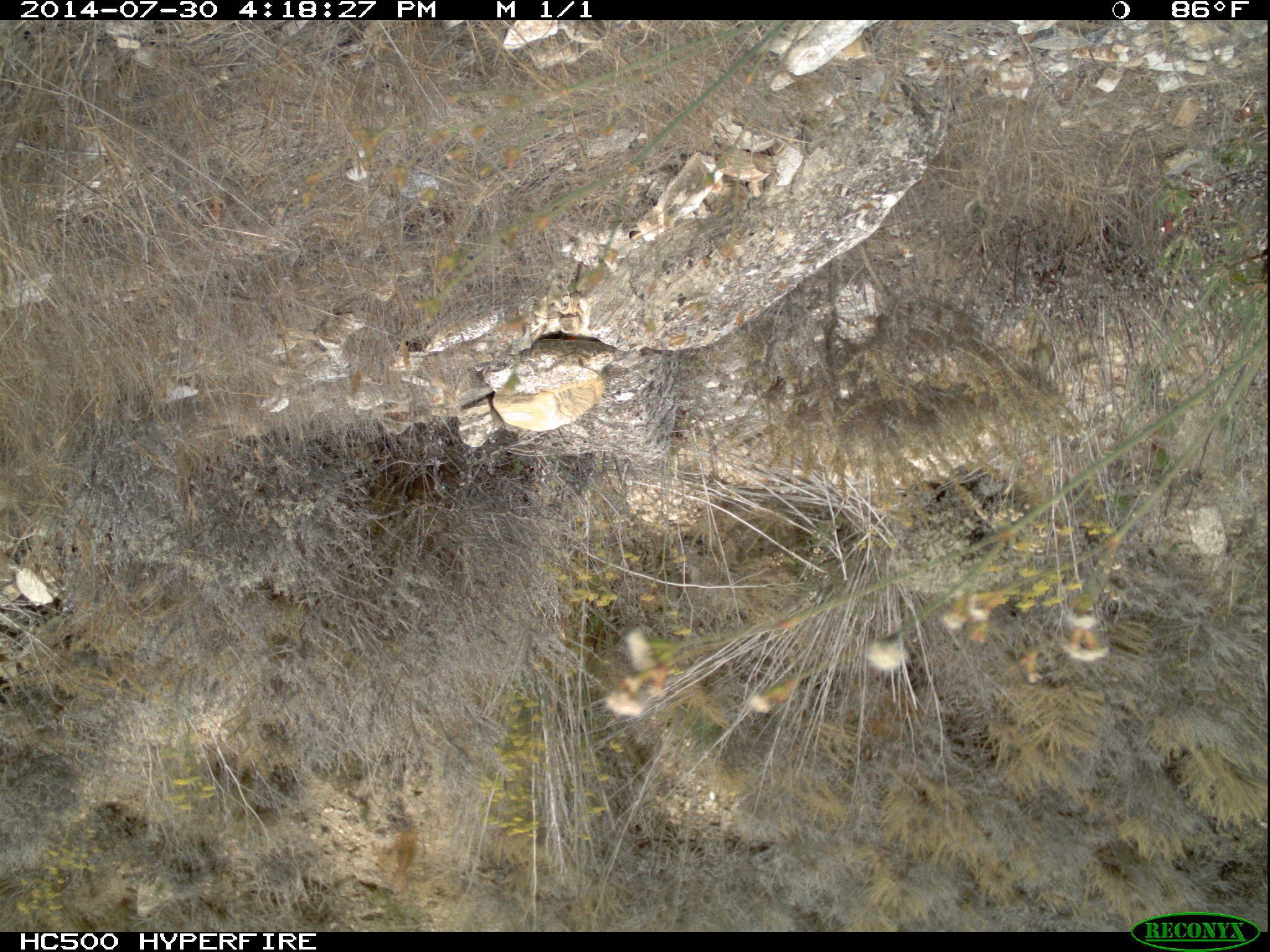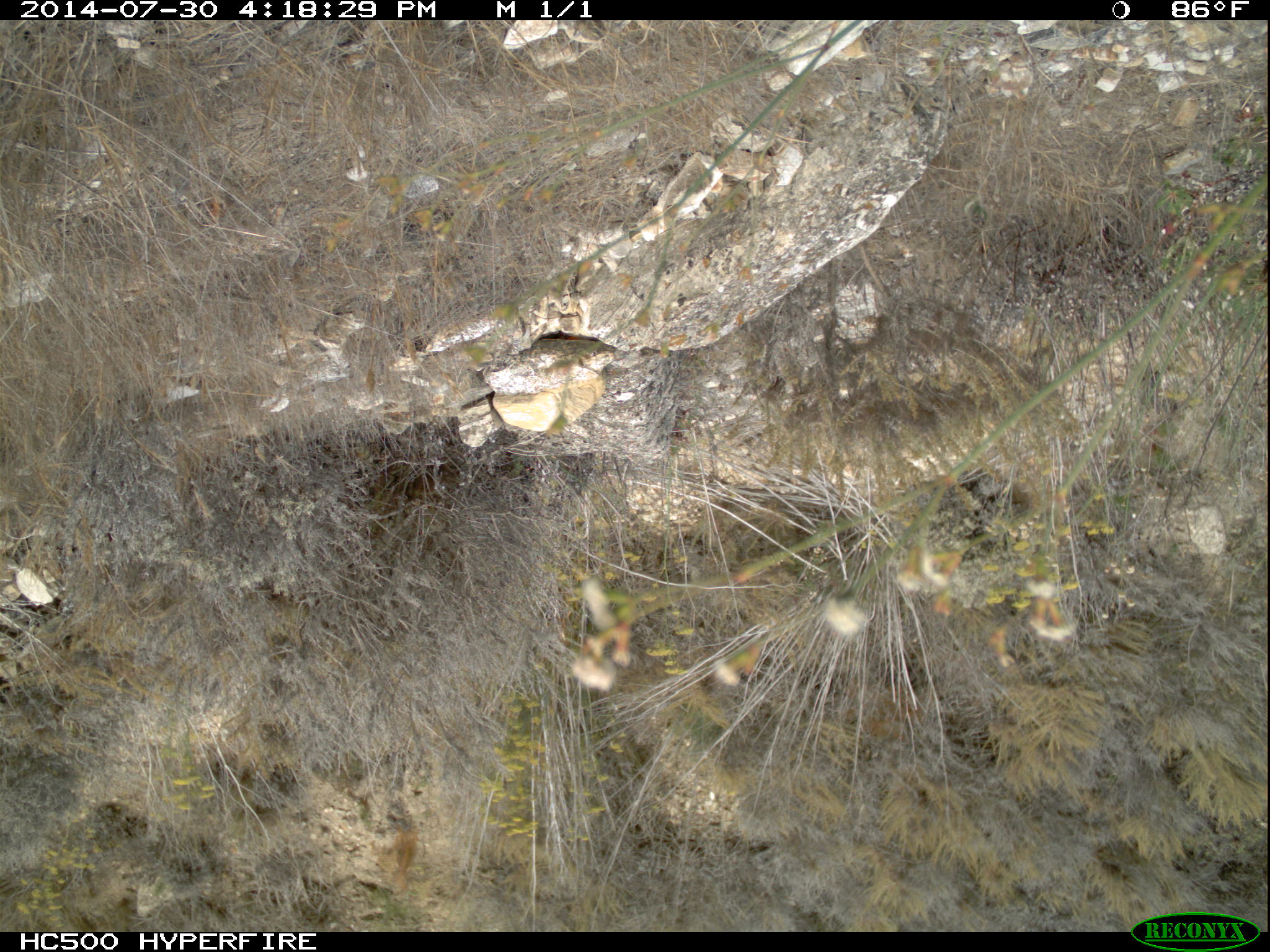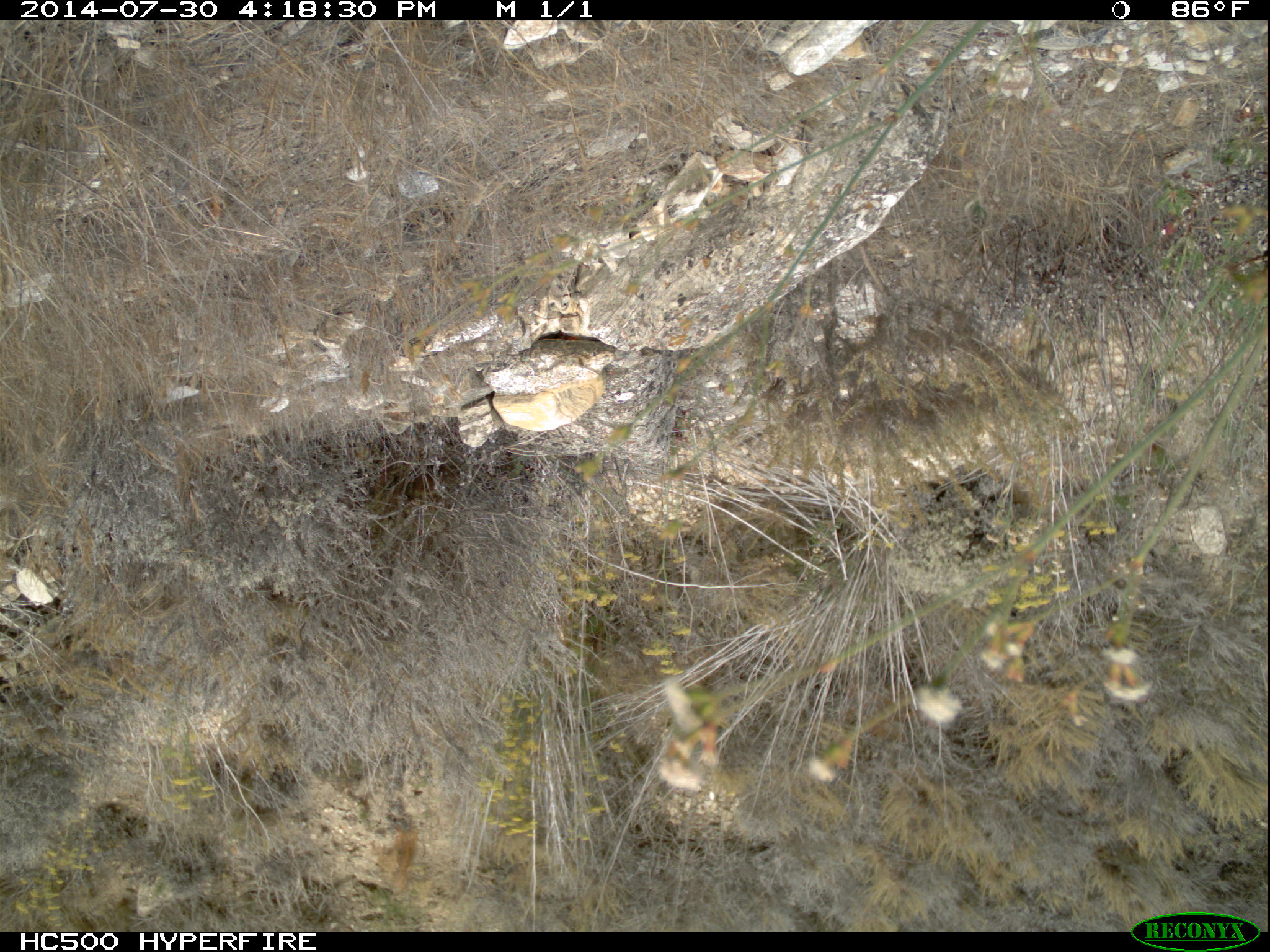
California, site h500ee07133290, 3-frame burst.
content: no animal present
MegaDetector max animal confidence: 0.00